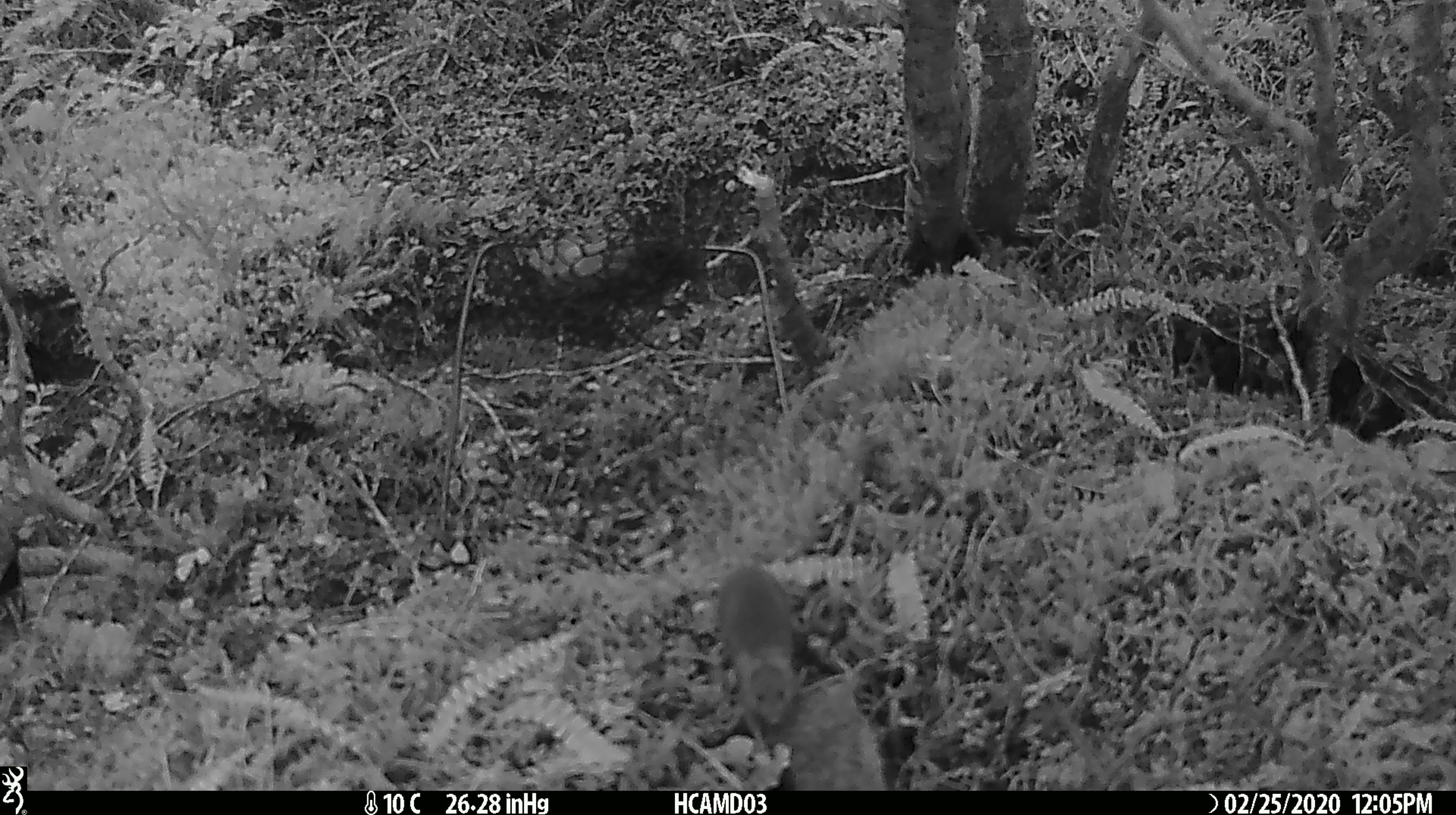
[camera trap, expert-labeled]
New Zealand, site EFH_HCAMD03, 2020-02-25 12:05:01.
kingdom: Animalia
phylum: Chordata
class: Mammalia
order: Rodentia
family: Muridae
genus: Mus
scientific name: Mus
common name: mouse